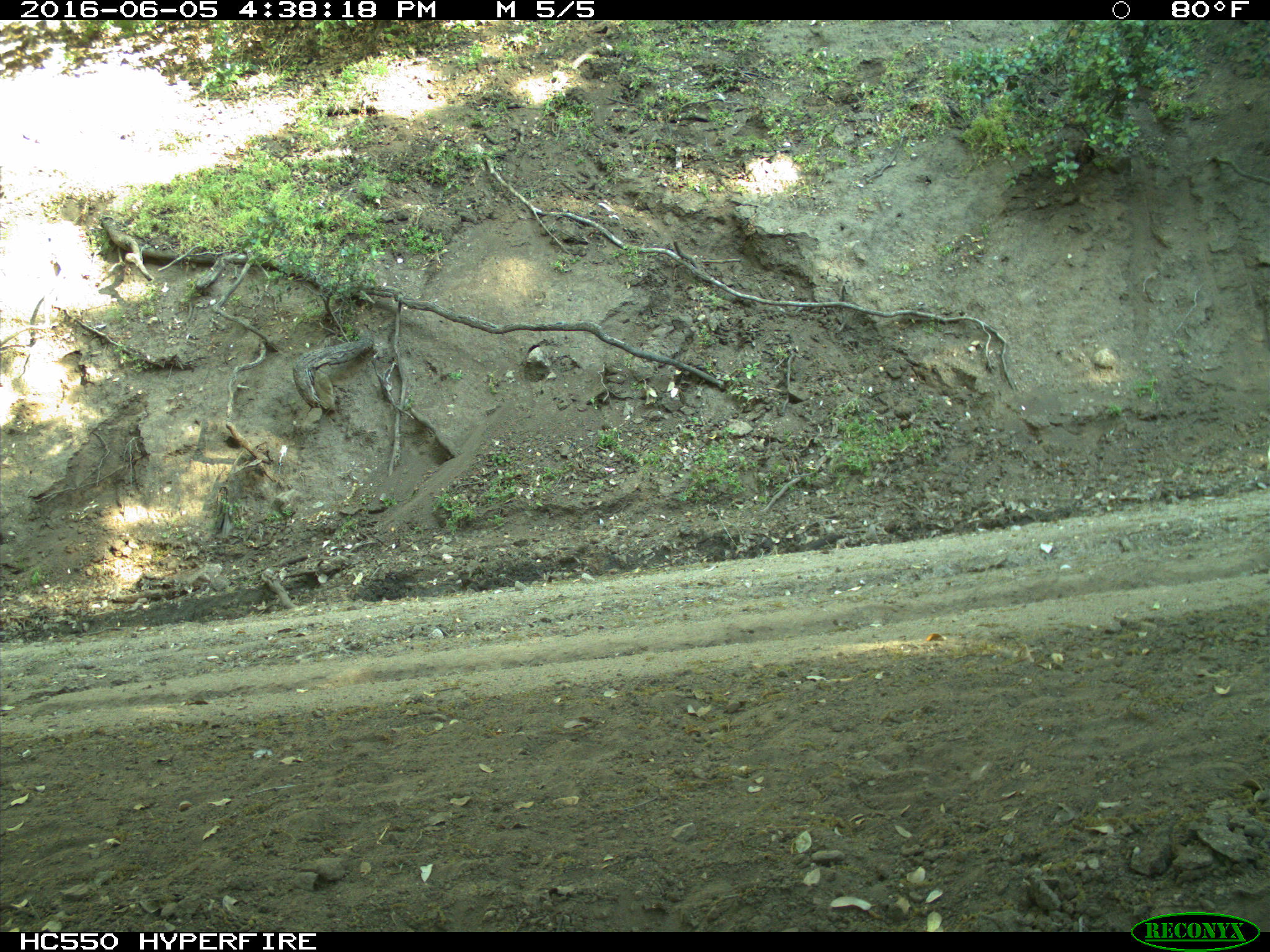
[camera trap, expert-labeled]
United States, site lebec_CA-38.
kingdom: Animalia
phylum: Chordata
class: Mammalia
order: Artiodactyla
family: Bovidae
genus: Bos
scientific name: Bos taurus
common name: domestic cow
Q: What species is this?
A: Bos taurus (domestic cow).